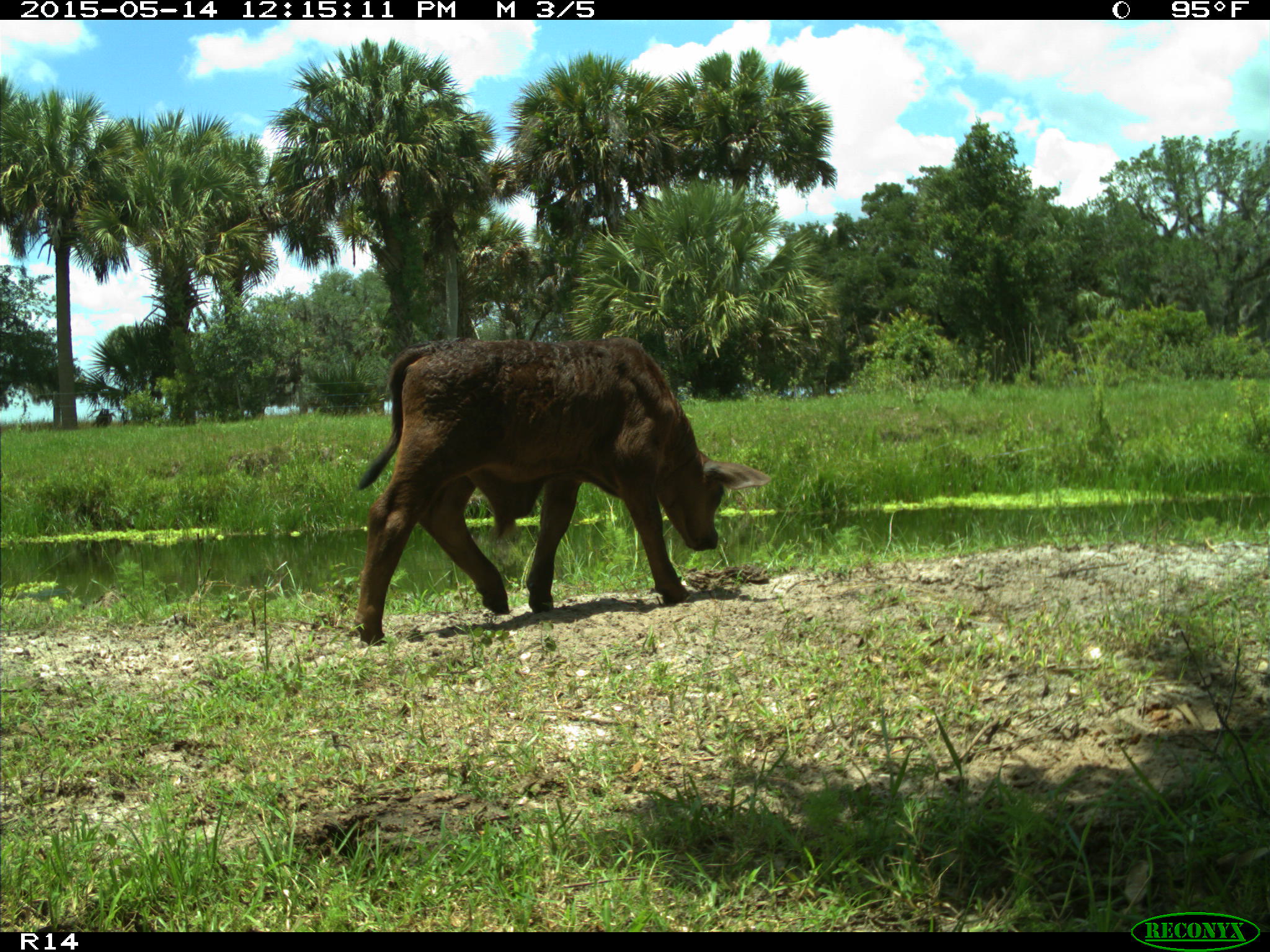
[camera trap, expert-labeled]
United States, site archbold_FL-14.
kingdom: Animalia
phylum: Chordata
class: Mammalia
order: Artiodactyla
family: Bovidae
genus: Bos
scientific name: Bos taurus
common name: domestic cow